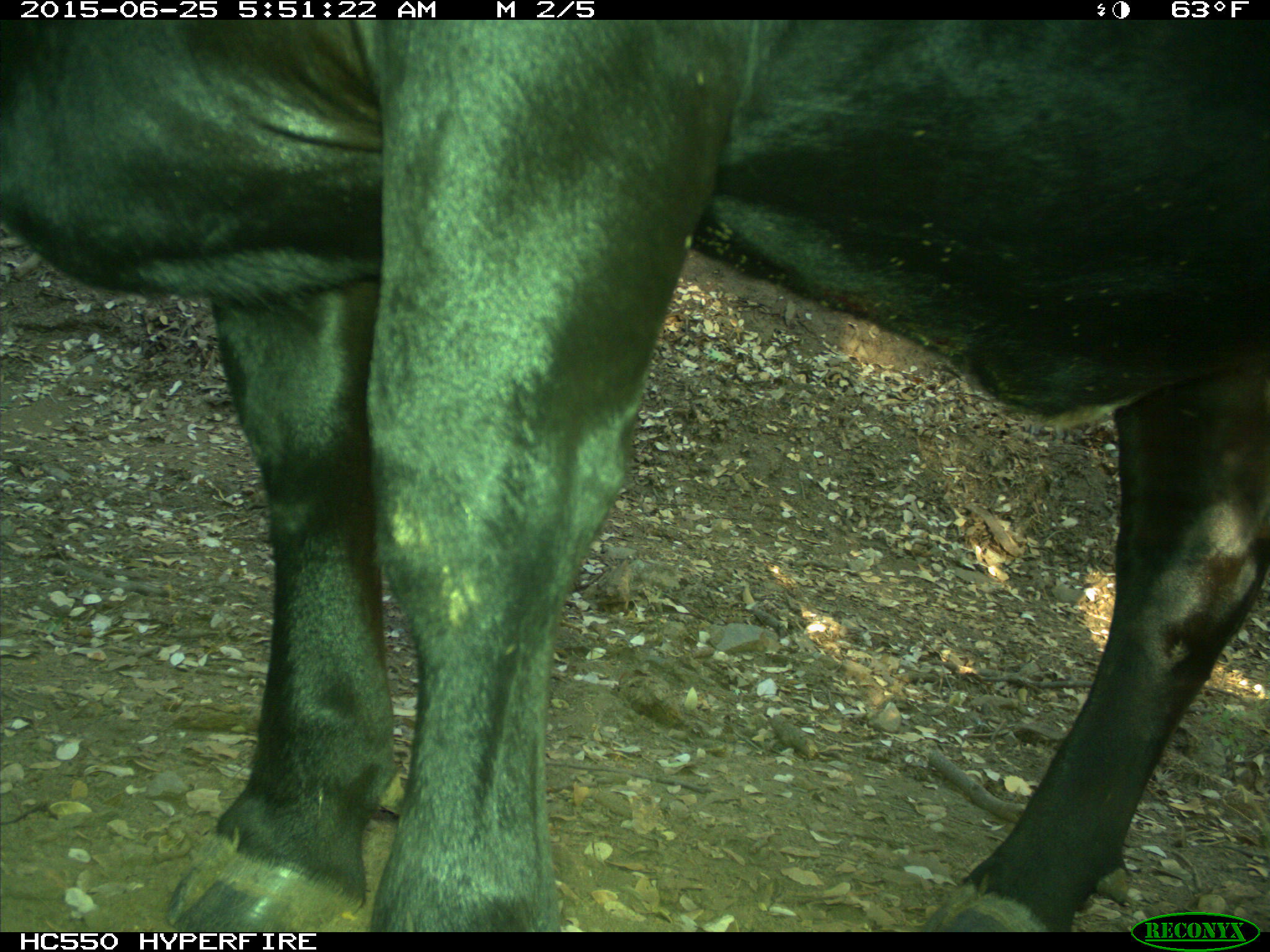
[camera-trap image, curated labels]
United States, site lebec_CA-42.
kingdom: Animalia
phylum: Chordata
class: Mammalia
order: Artiodactyla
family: Bovidae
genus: Bos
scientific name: Bos taurus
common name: domestic cow